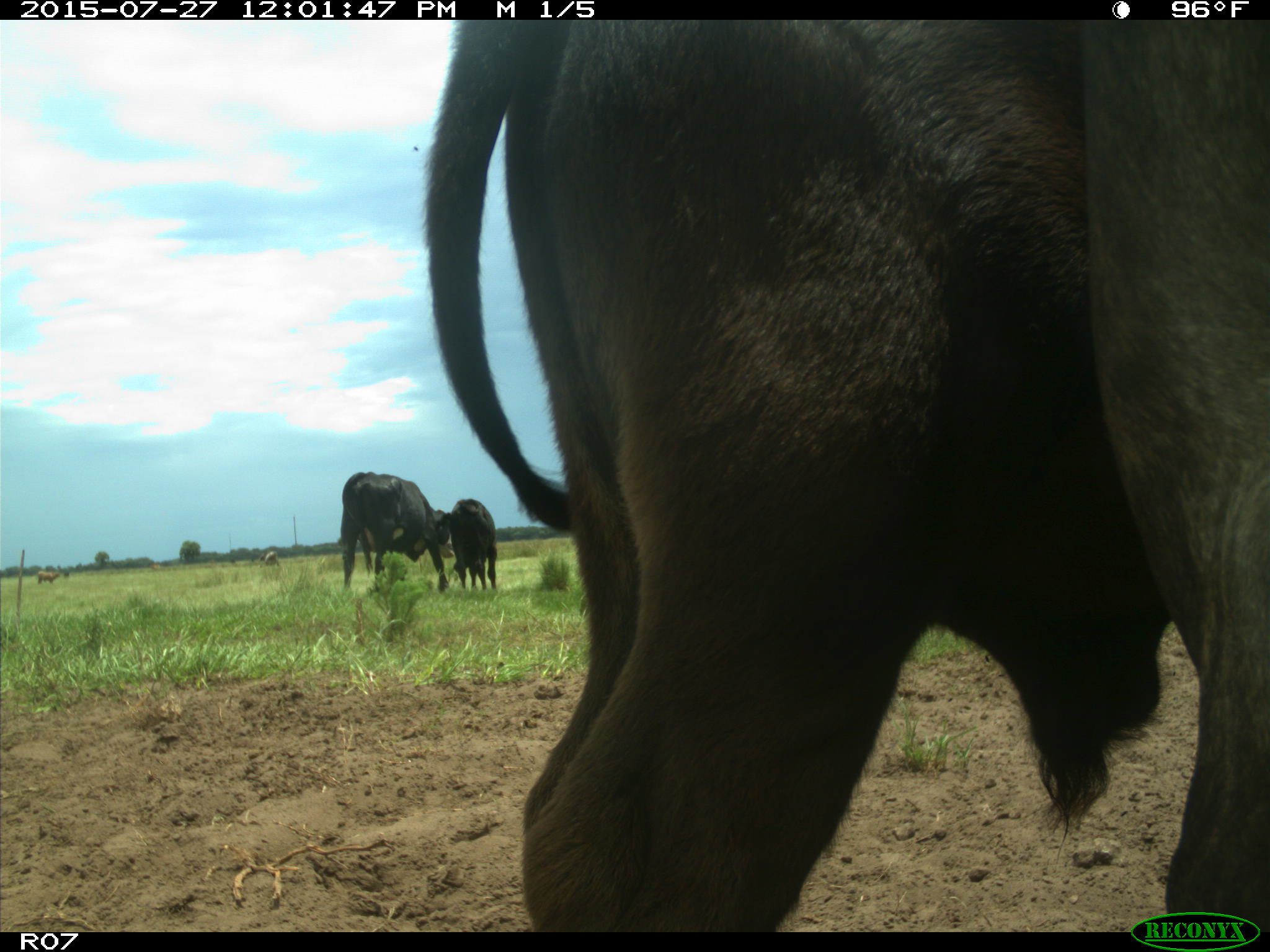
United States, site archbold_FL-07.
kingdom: Animalia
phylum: Chordata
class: Mammalia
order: Artiodactyla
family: Bovidae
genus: Bos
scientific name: Bos taurus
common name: domestic cow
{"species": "Bos taurus (domestic cow)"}